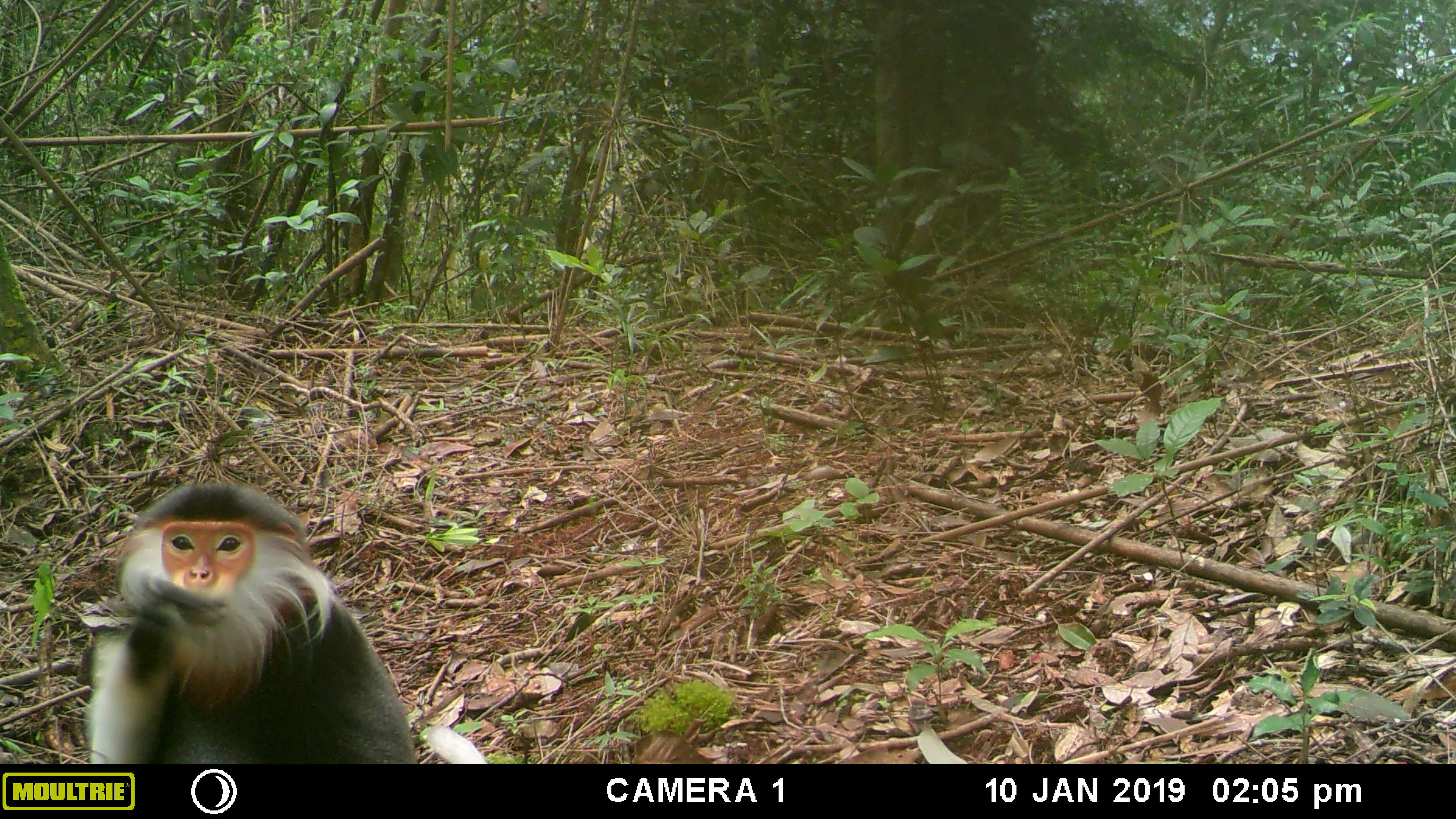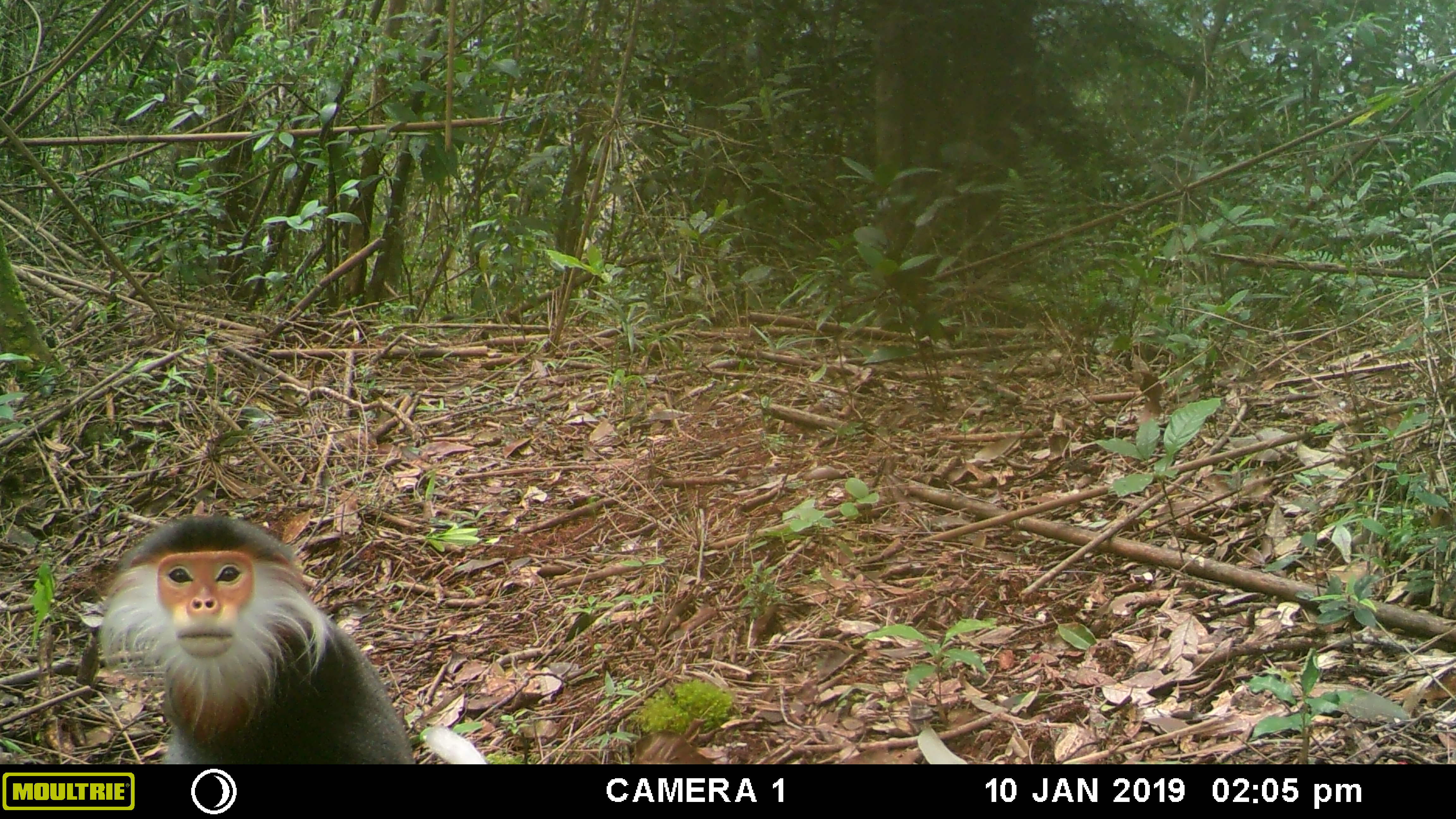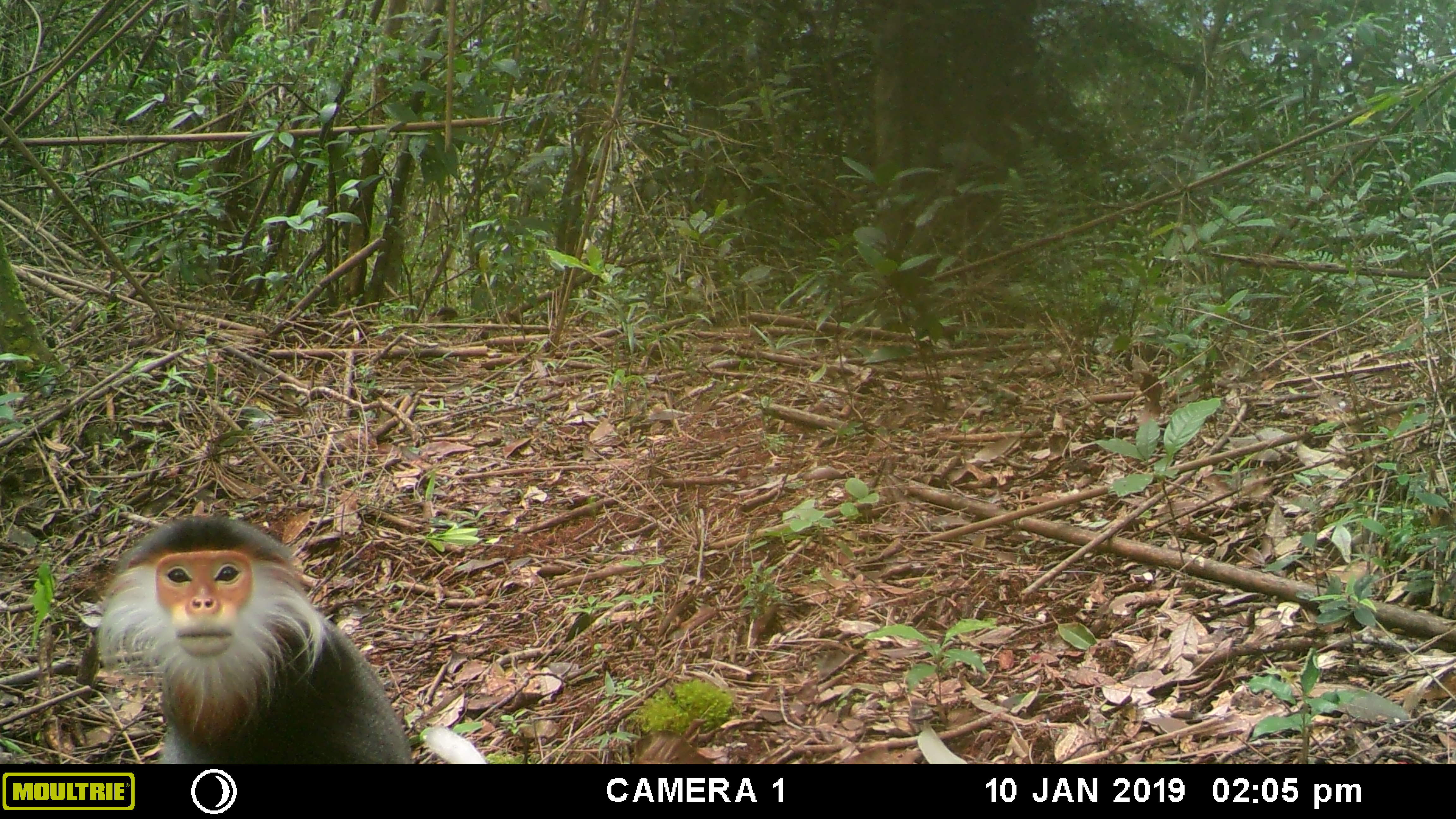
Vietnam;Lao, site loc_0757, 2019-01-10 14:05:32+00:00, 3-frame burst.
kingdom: Animalia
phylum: Chordata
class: Mammalia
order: Primates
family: Cercopithecidae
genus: Pygathrix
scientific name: Pygathrix nemaeus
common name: red-shanked douc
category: red shanked douc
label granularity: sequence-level